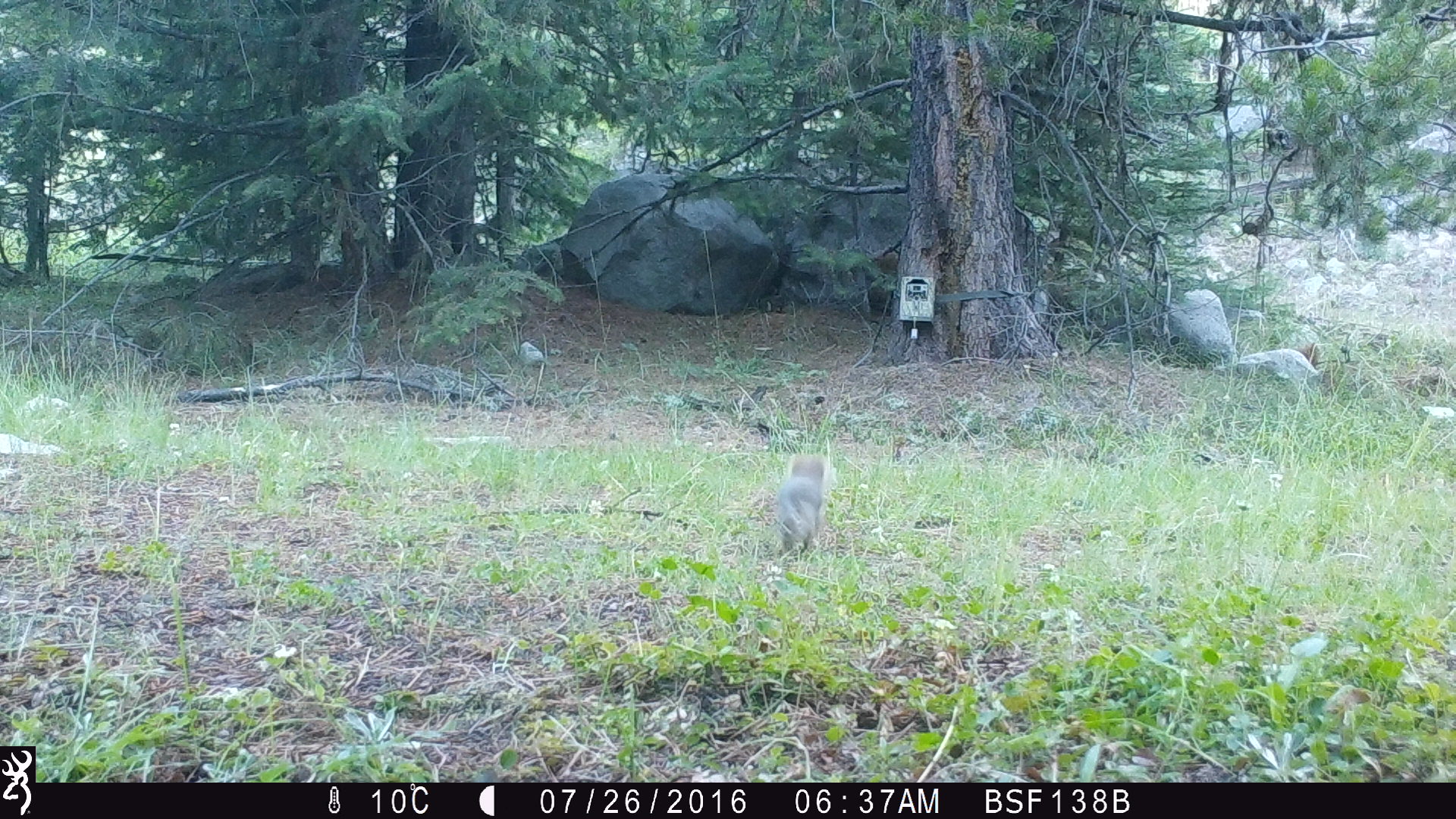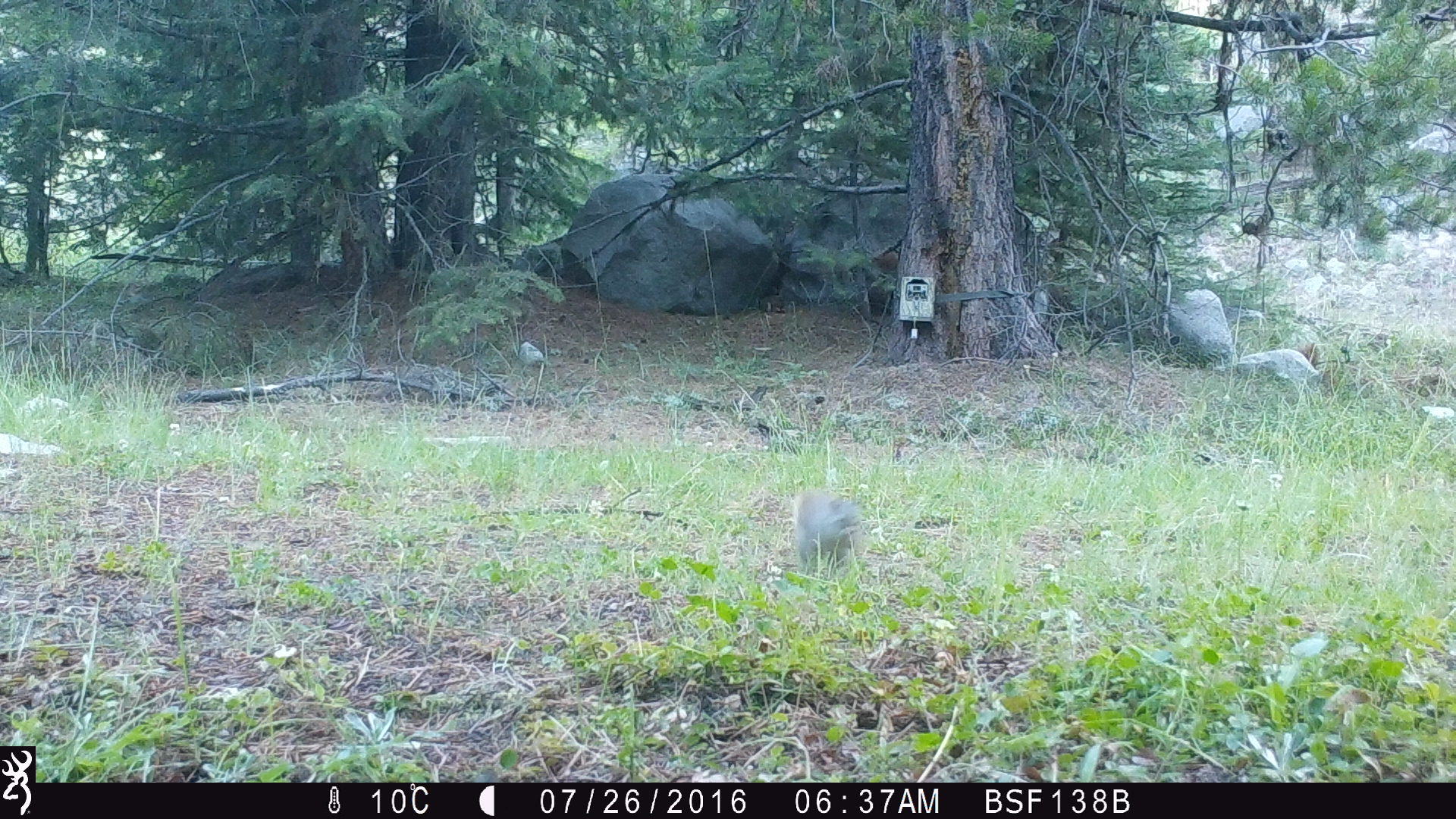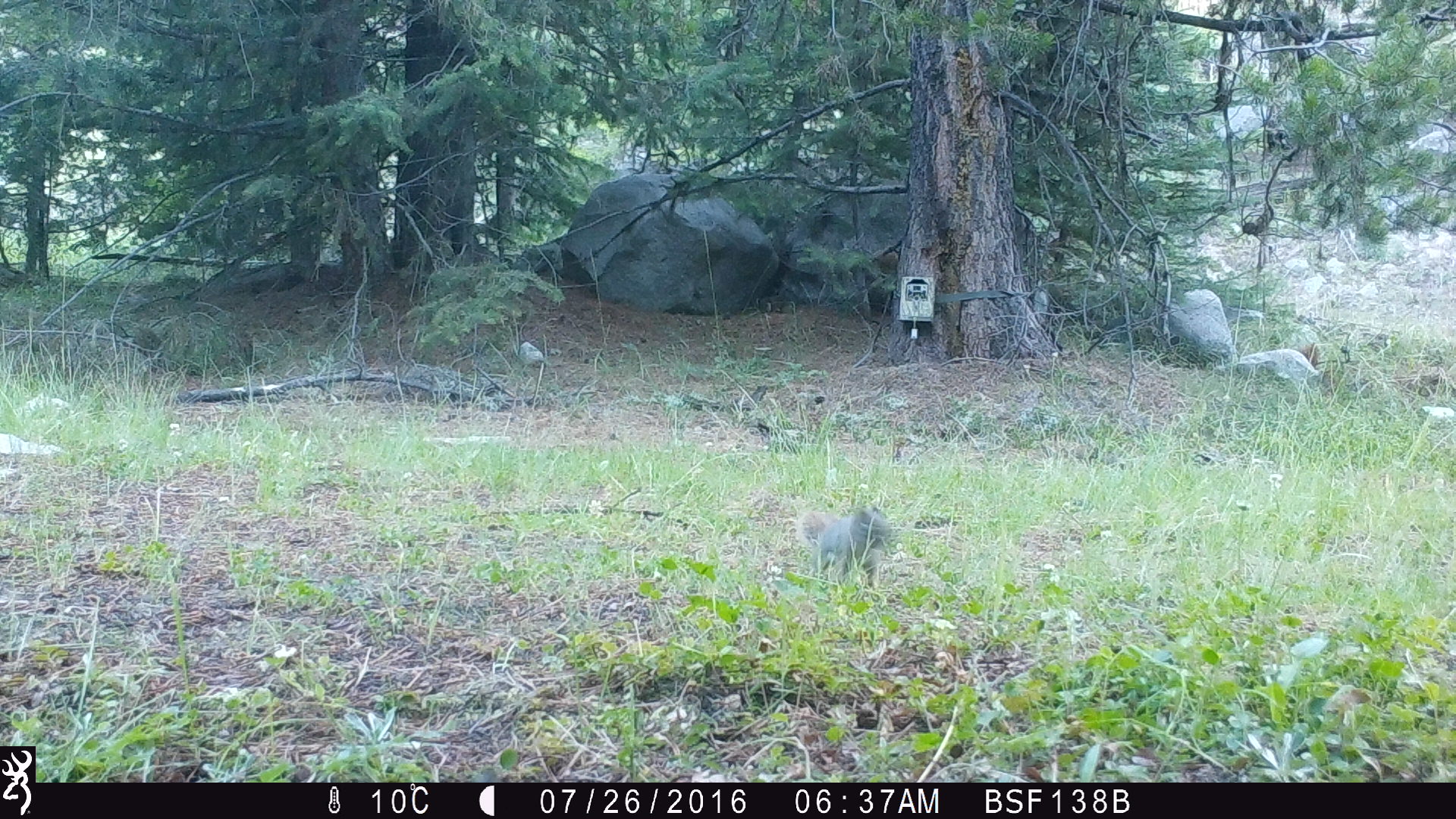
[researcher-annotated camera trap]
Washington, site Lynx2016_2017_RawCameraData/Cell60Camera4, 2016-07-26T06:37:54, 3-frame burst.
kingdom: Animalia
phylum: Chordata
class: Mammalia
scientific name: Mammalia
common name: small mammal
Small mammal (Mammalia). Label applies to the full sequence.